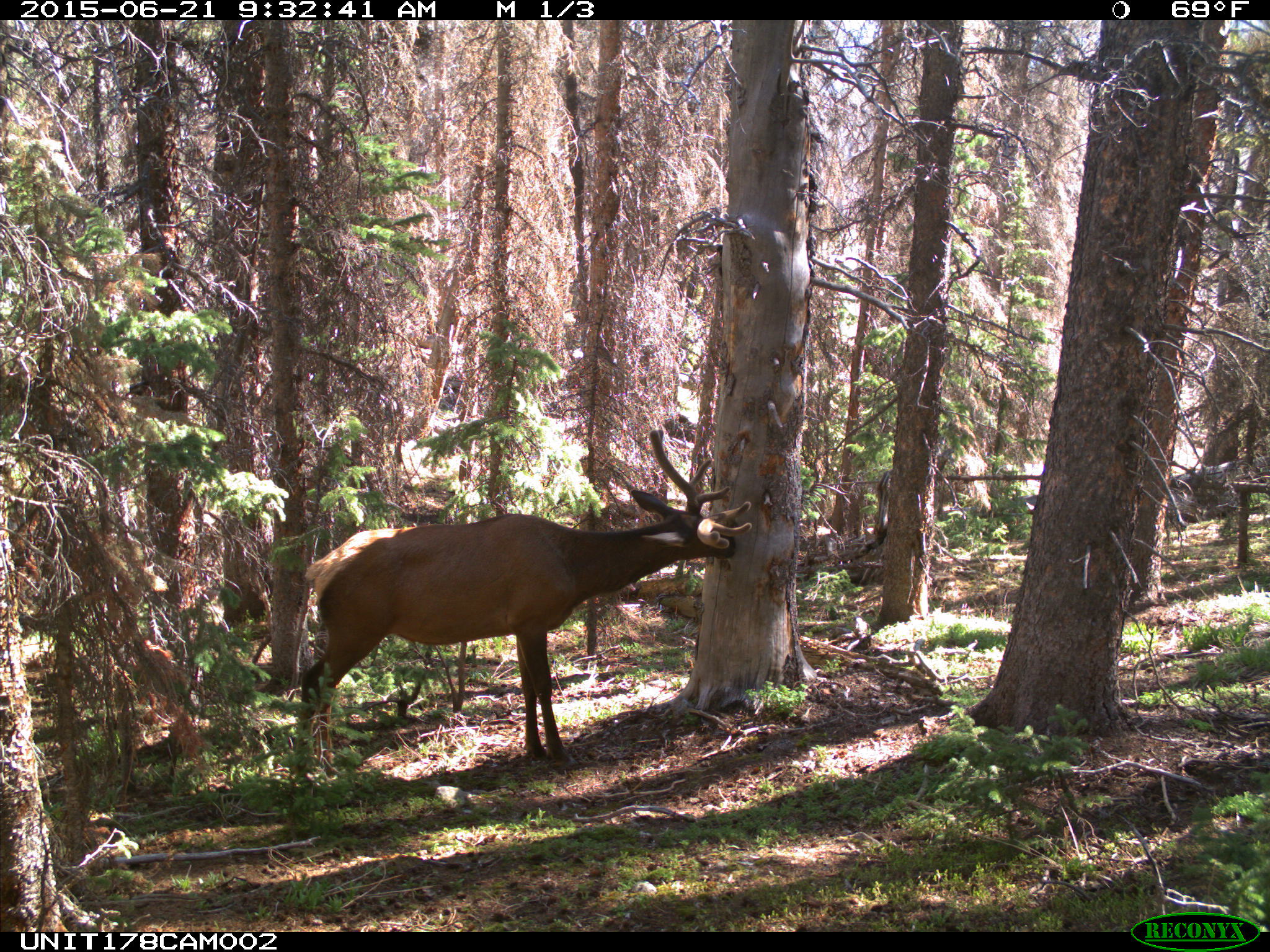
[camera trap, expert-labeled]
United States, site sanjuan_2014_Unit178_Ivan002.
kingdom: Animalia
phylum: Chordata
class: Mammalia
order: Artiodactyla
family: Cervidae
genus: Cervus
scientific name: Cervus elaphus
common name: red deer